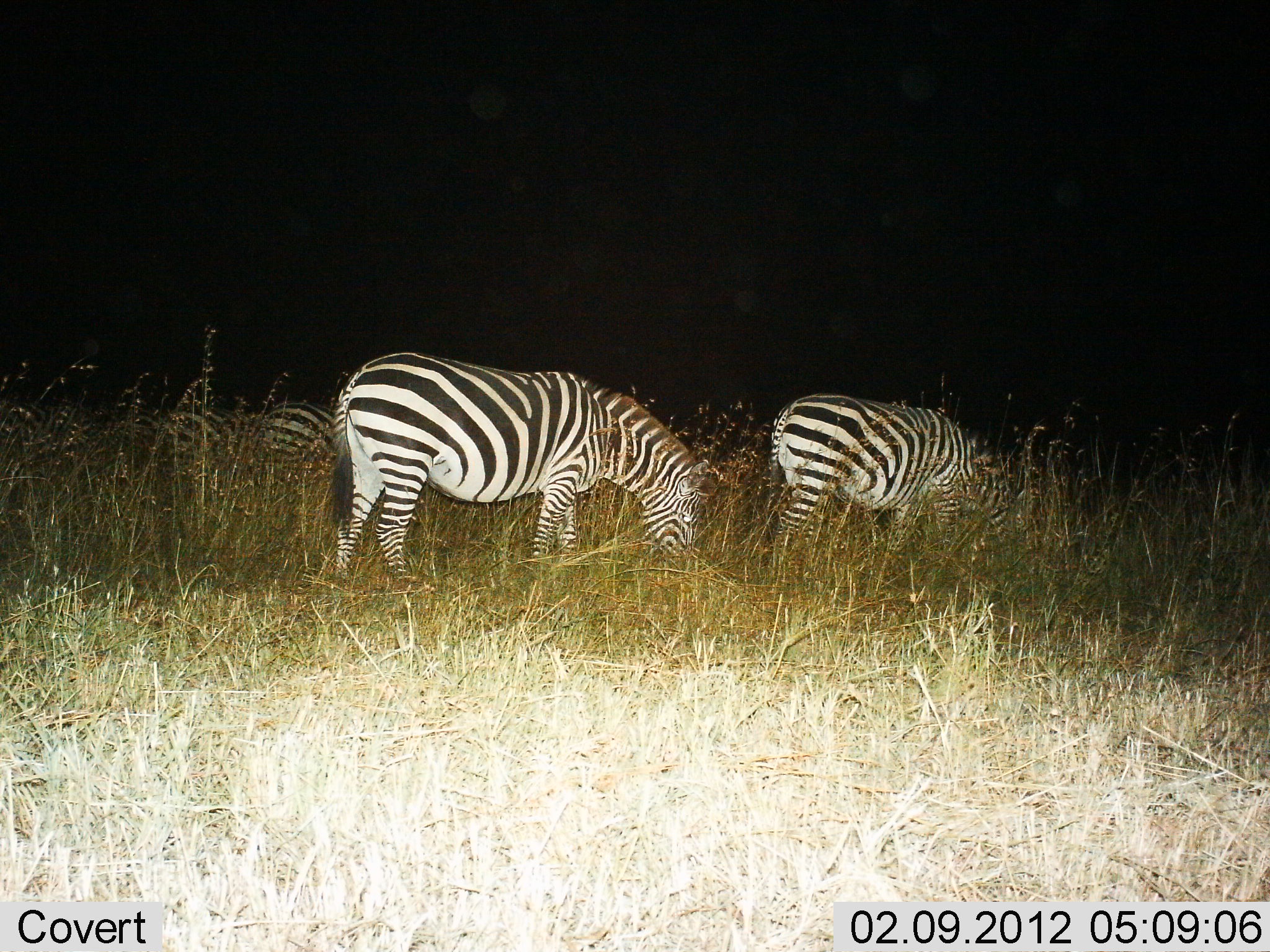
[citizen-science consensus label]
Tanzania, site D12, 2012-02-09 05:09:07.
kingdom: Animalia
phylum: Chordata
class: Mammalia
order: Perissodactyla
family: Equidae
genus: Equus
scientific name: Equus quagga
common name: plains zebra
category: zebra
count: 3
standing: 0%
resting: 0%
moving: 8%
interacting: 0%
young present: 0%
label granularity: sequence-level